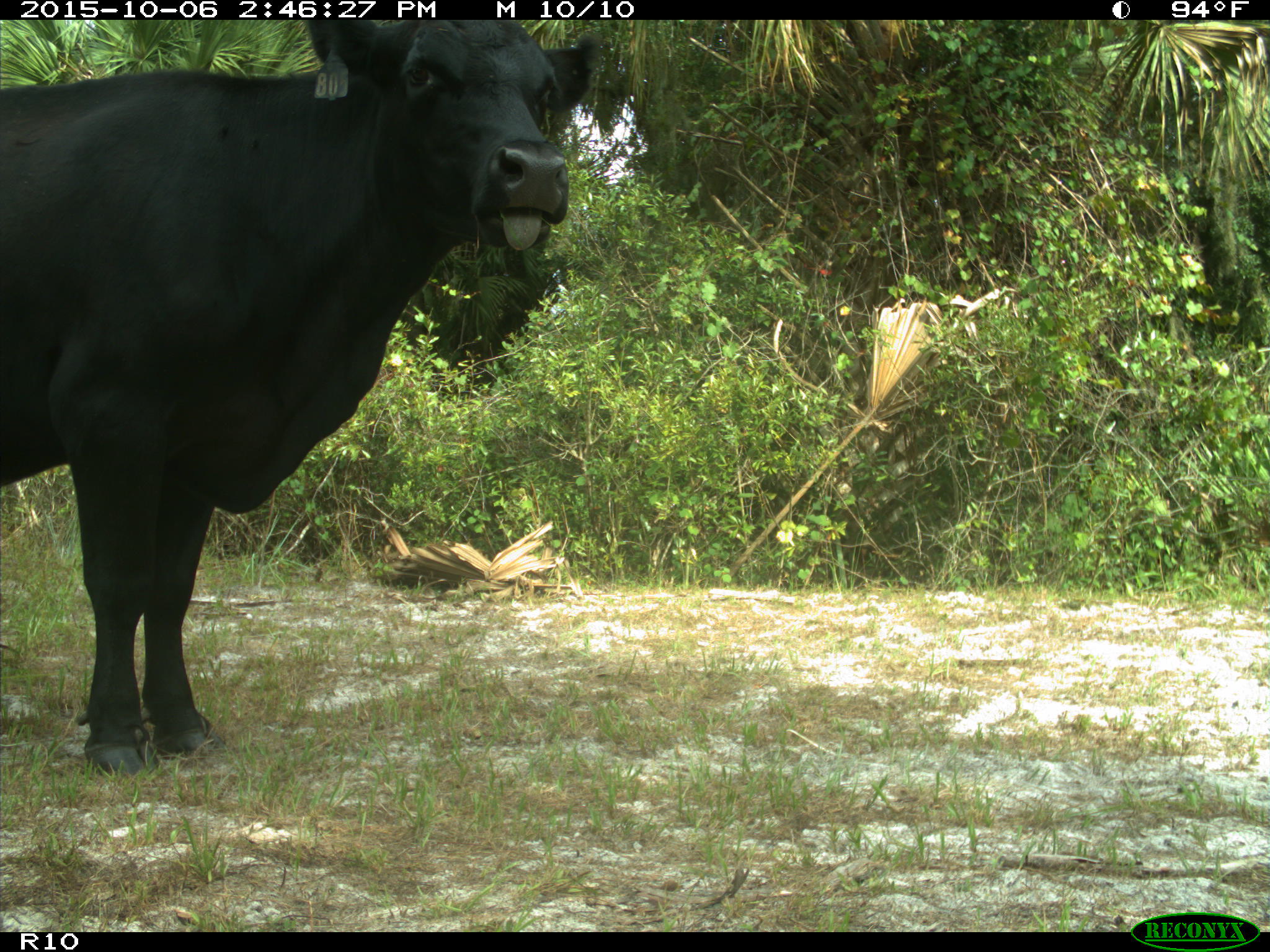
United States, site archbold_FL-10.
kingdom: Animalia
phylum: Chordata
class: Mammalia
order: Artiodactyla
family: Bovidae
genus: Bos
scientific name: Bos taurus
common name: domestic cow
Bos taurus (domestic cow).